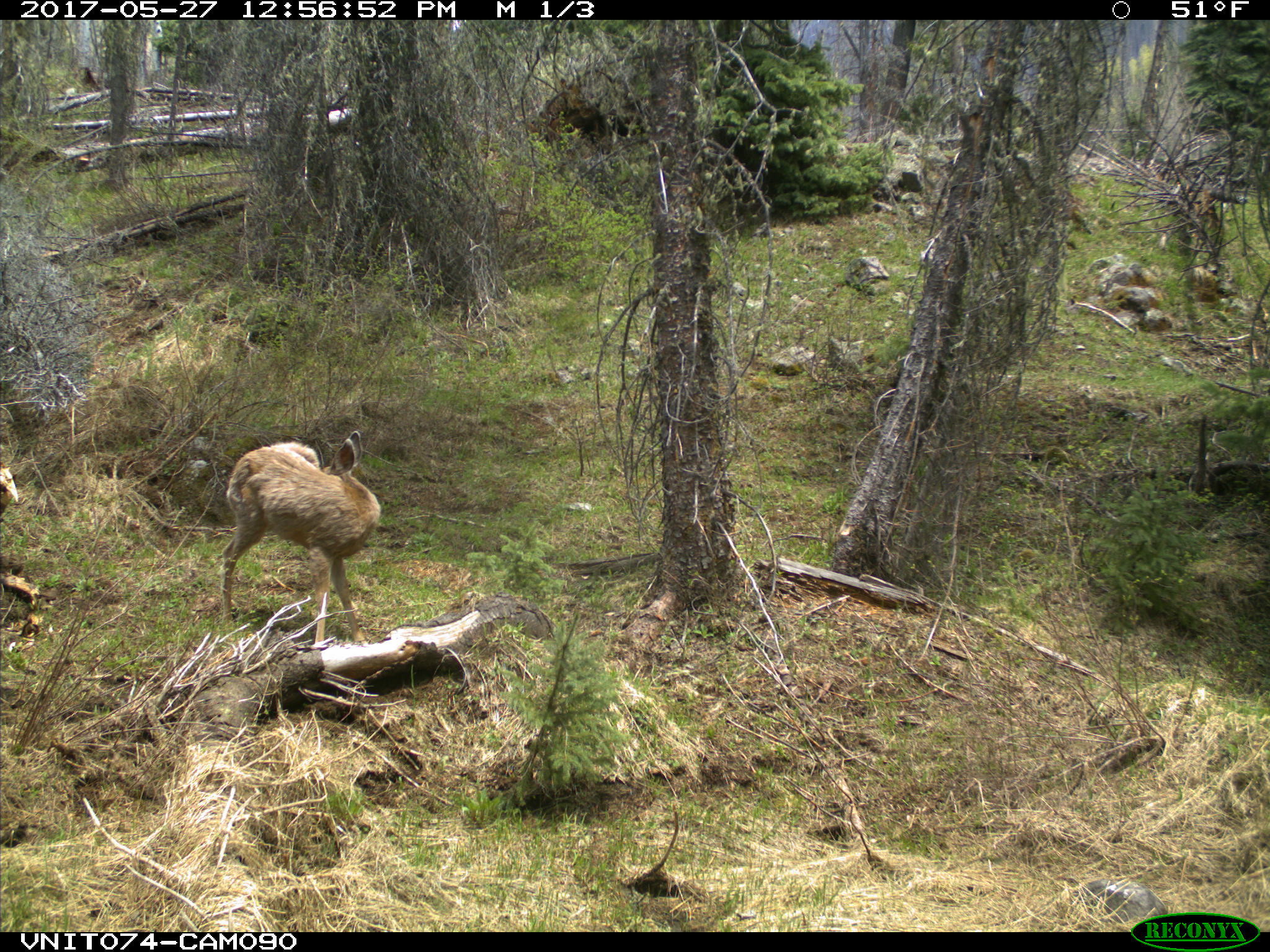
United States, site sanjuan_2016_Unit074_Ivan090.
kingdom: Animalia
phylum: Chordata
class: Mammalia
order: Artiodactyla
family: Cervidae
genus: Odocoileus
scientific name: Odocoileus hemionus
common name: mule deer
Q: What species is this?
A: Odocoileus hemionus (mule deer).